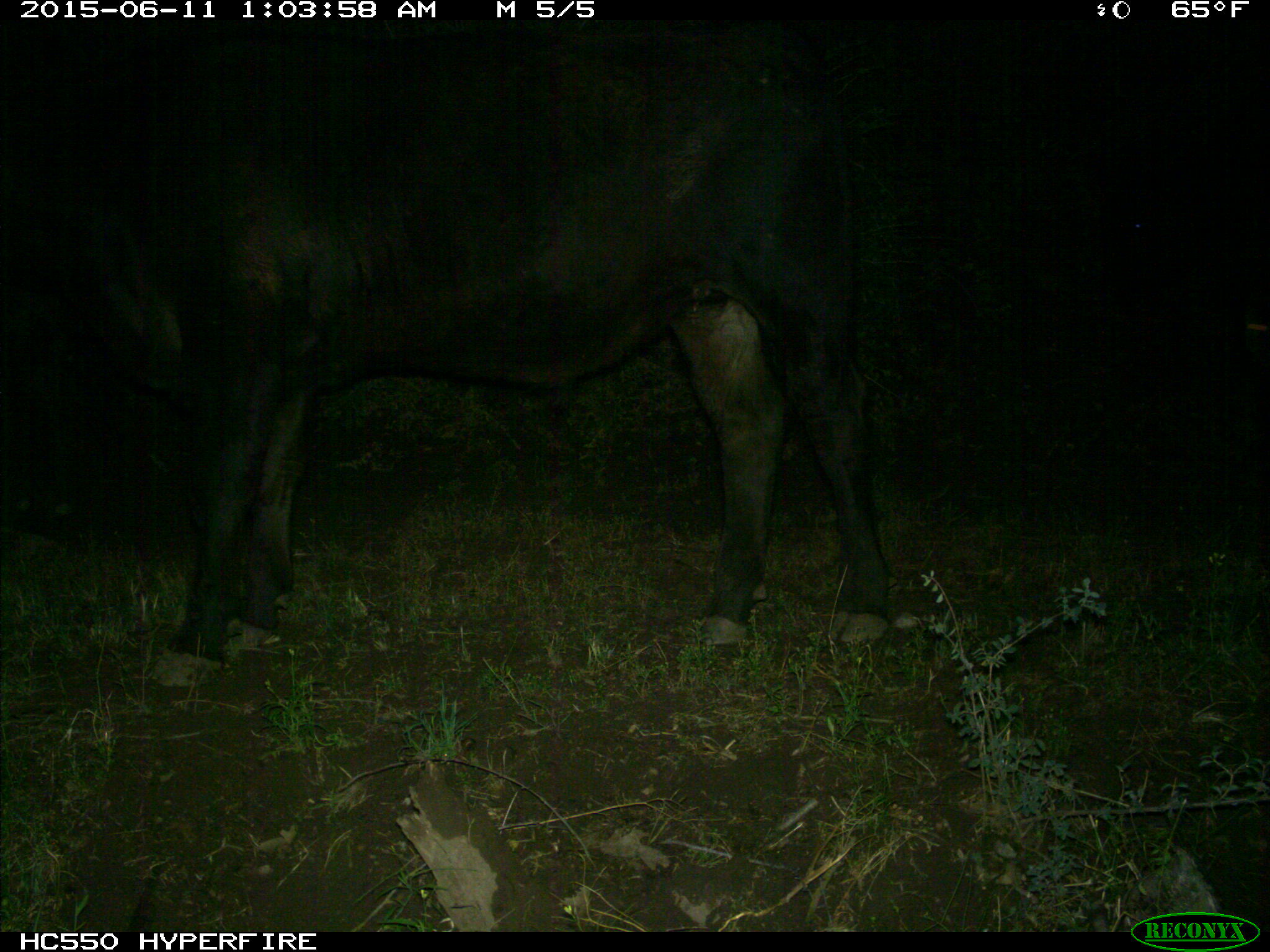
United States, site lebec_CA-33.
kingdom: Animalia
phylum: Chordata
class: Mammalia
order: Artiodactyla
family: Bovidae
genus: Bos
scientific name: Bos taurus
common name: domestic cow